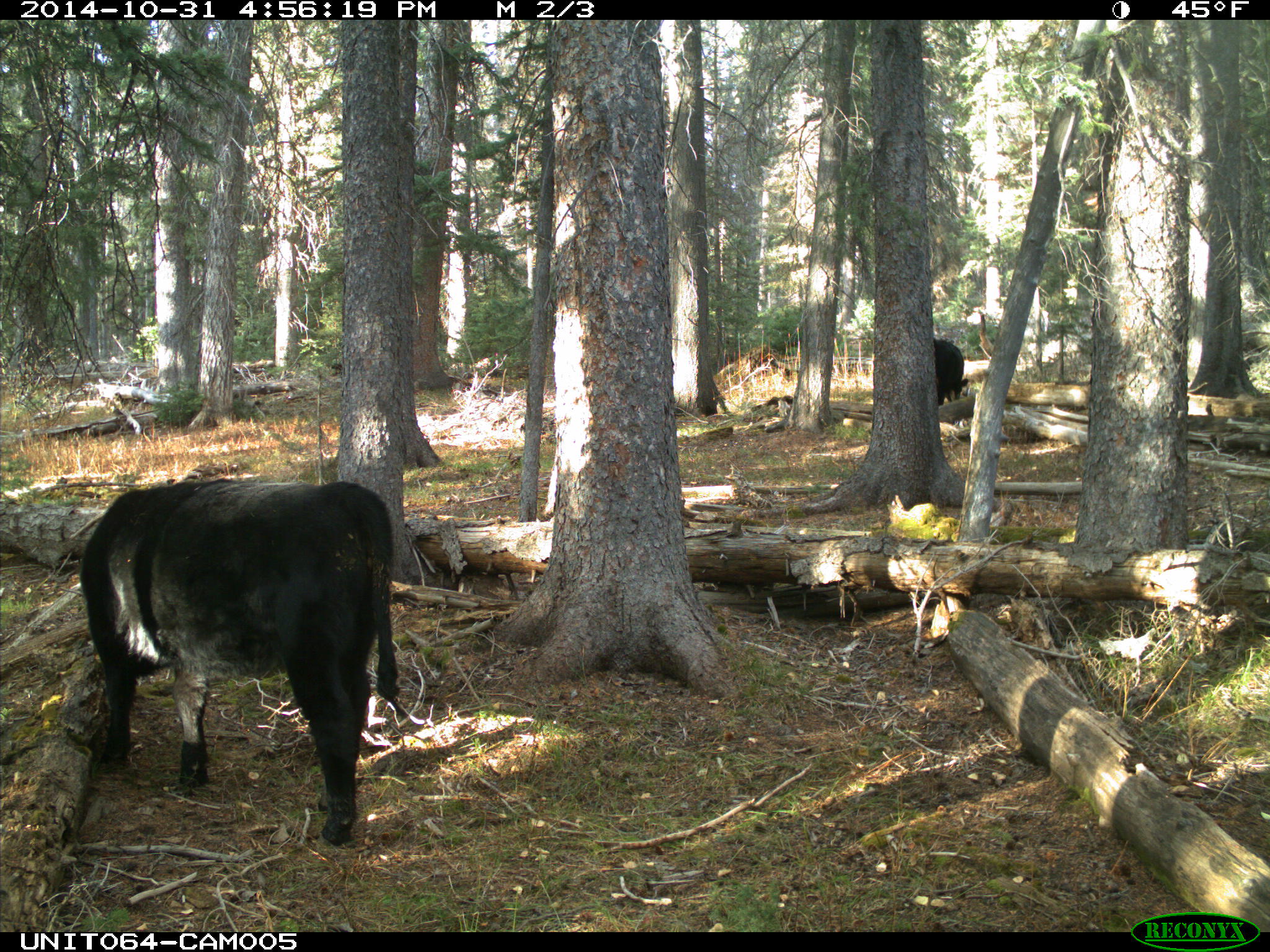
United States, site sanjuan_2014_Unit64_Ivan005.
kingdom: Animalia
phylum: Chordata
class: Mammalia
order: Artiodactyla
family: Bovidae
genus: Bos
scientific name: Bos taurus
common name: domestic cow